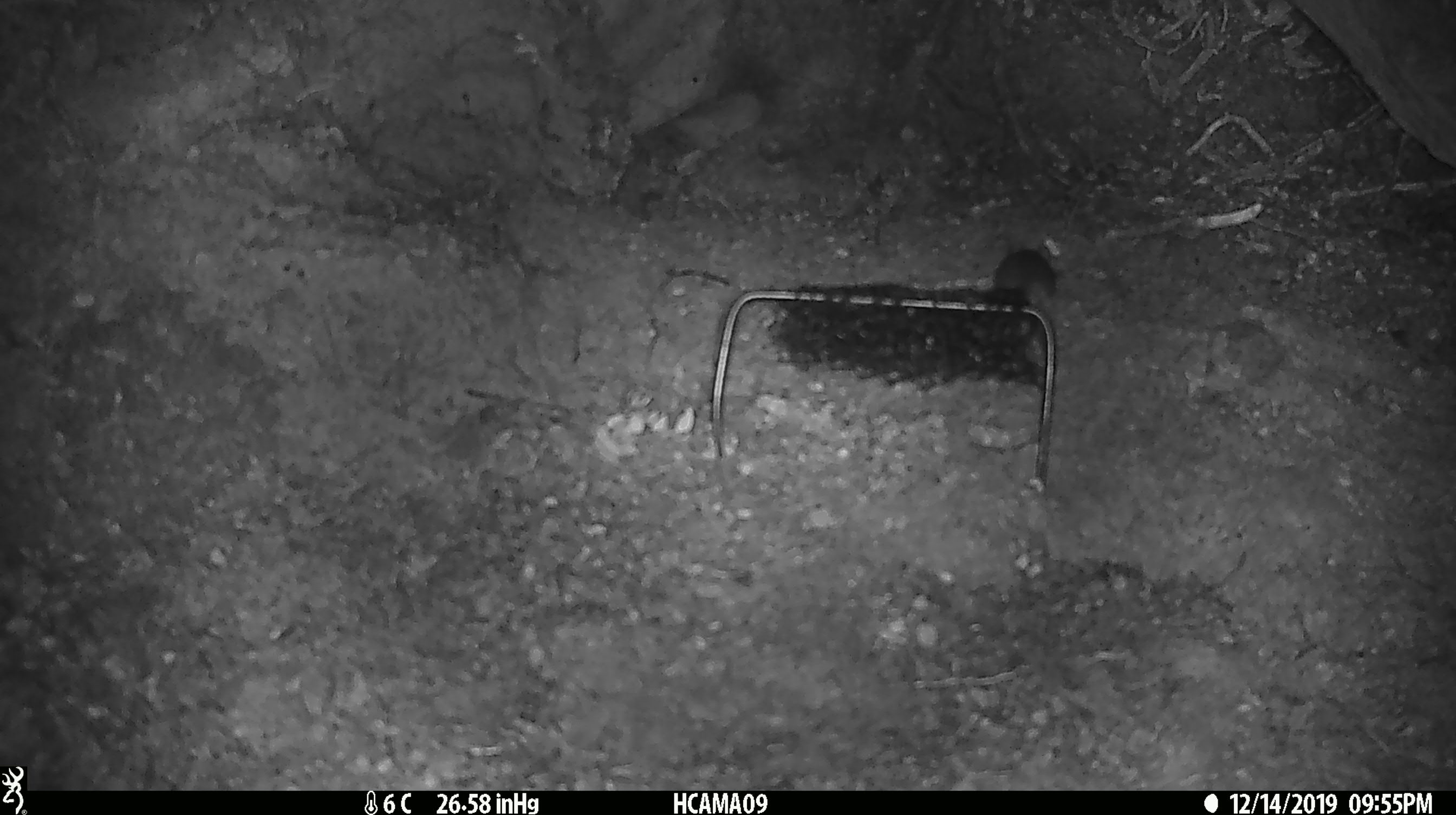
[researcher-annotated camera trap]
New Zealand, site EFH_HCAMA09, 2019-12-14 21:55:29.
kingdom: Animalia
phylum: Chordata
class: Mammalia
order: Rodentia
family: Muridae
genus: Mus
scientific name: Mus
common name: mouse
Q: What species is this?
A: Mouse (Mus).